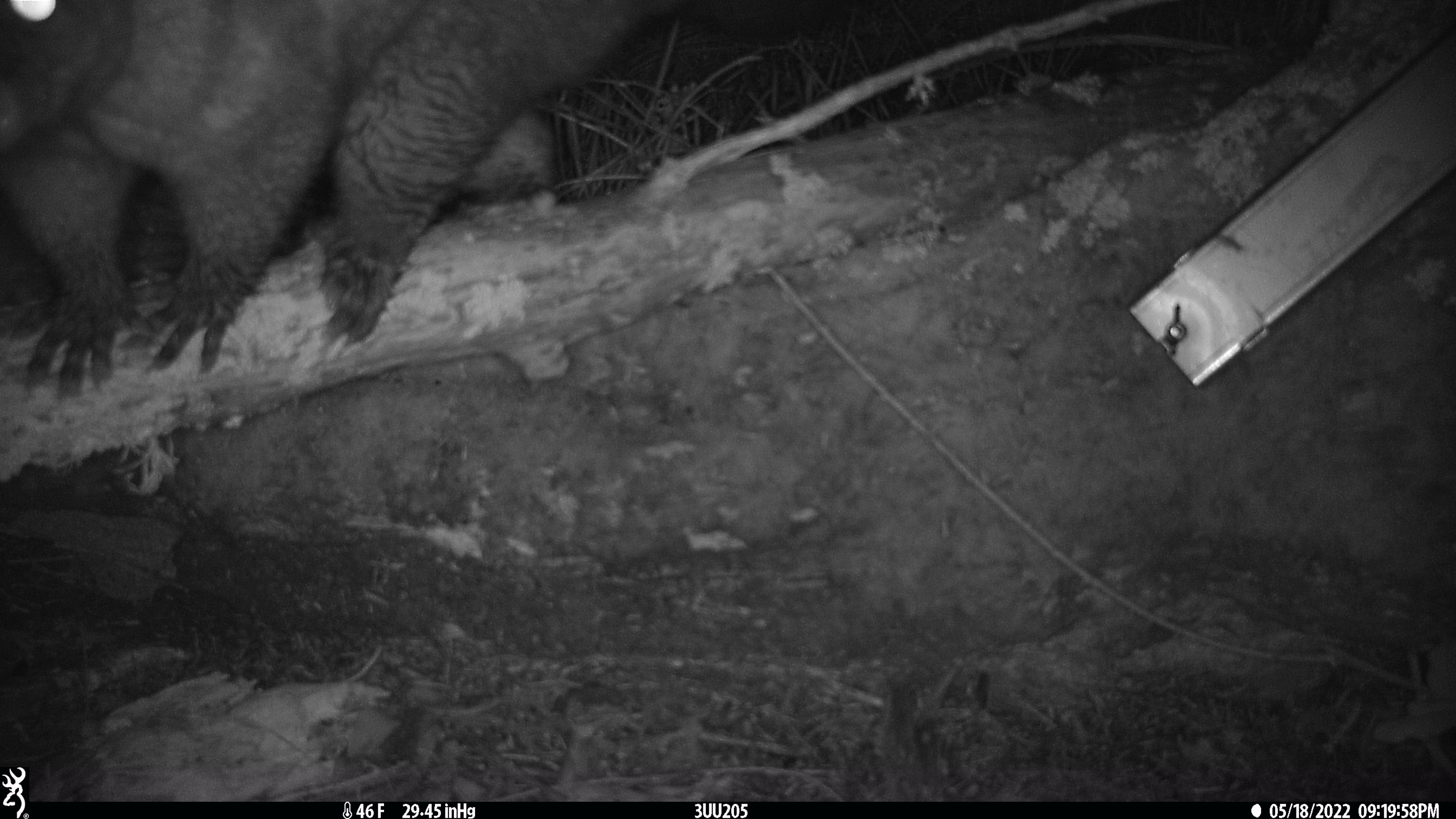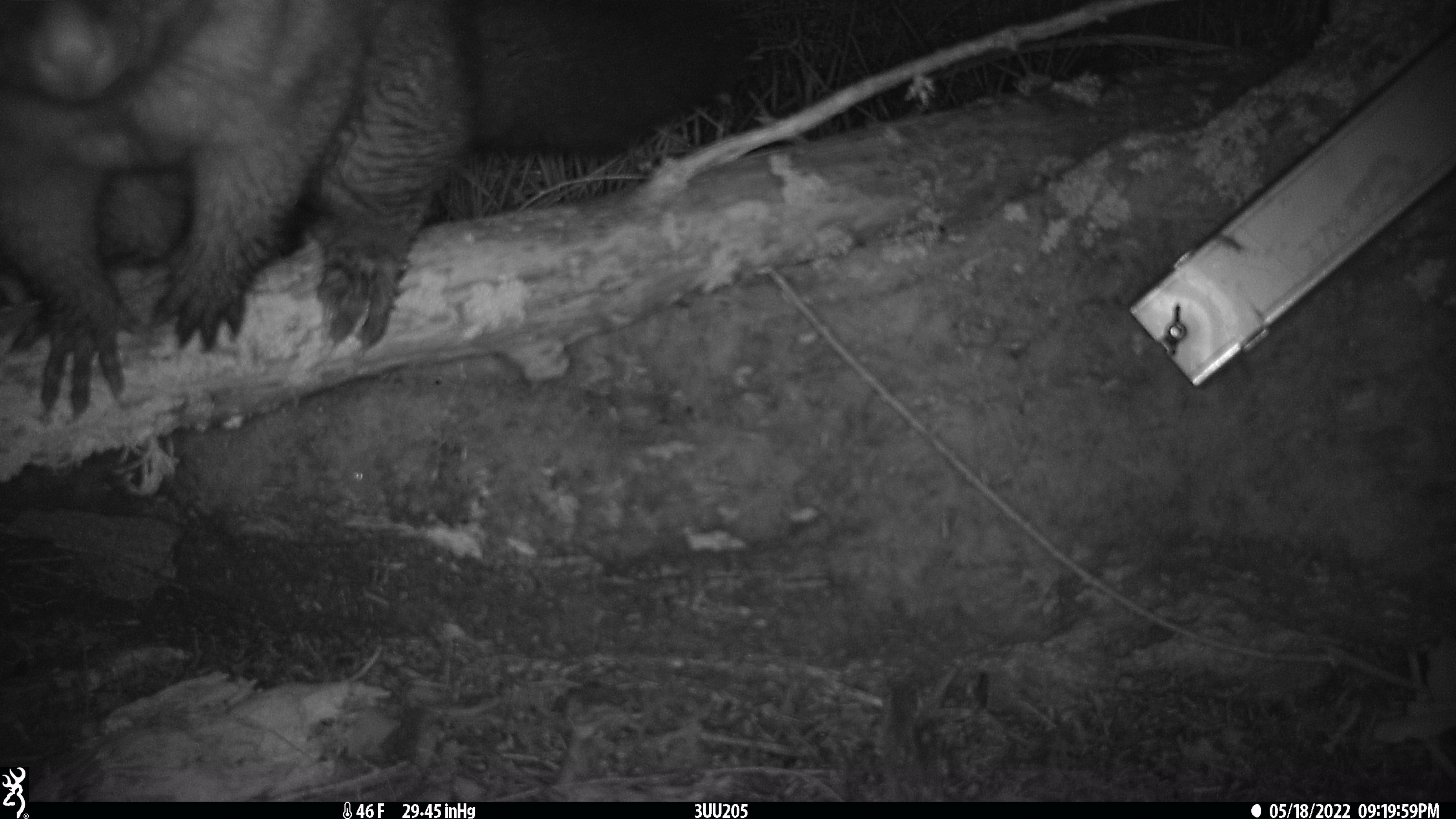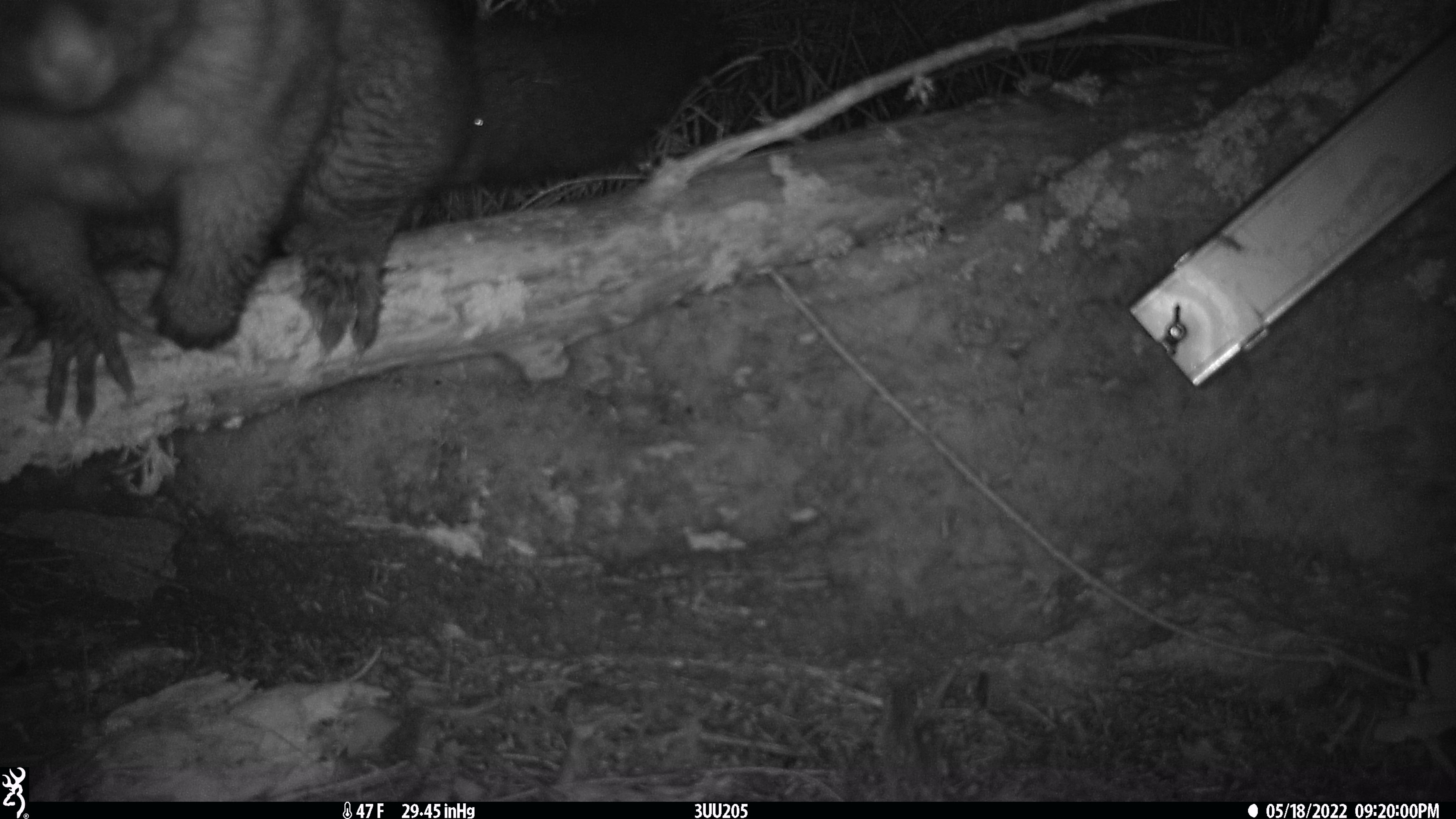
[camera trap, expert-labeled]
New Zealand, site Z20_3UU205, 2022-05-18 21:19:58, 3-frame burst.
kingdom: Animalia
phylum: Chordata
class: Mammalia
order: Diprotodontia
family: Phalangeridae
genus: Trichosurus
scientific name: Trichosurus vulpecula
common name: common brushtail possum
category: possum